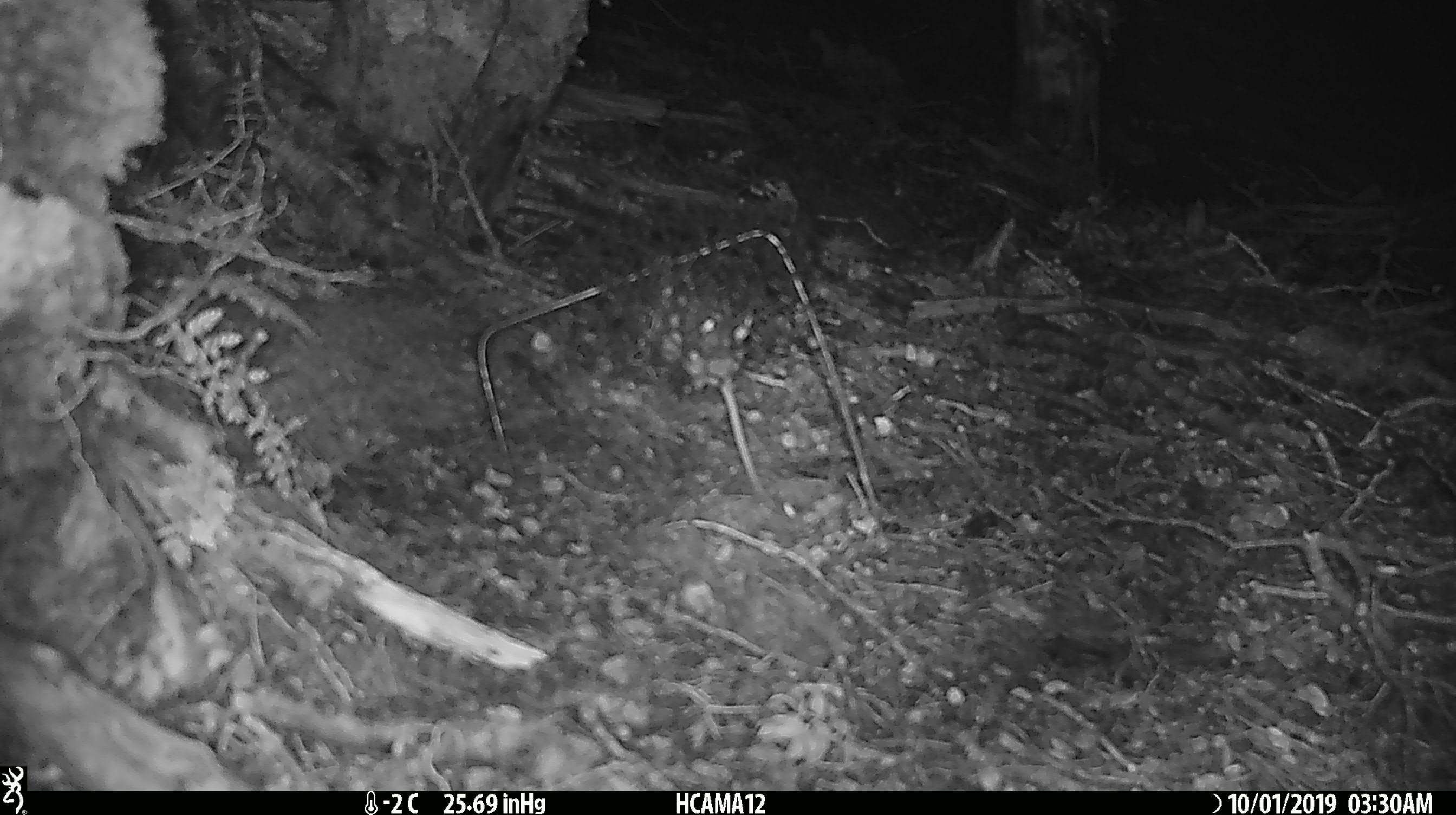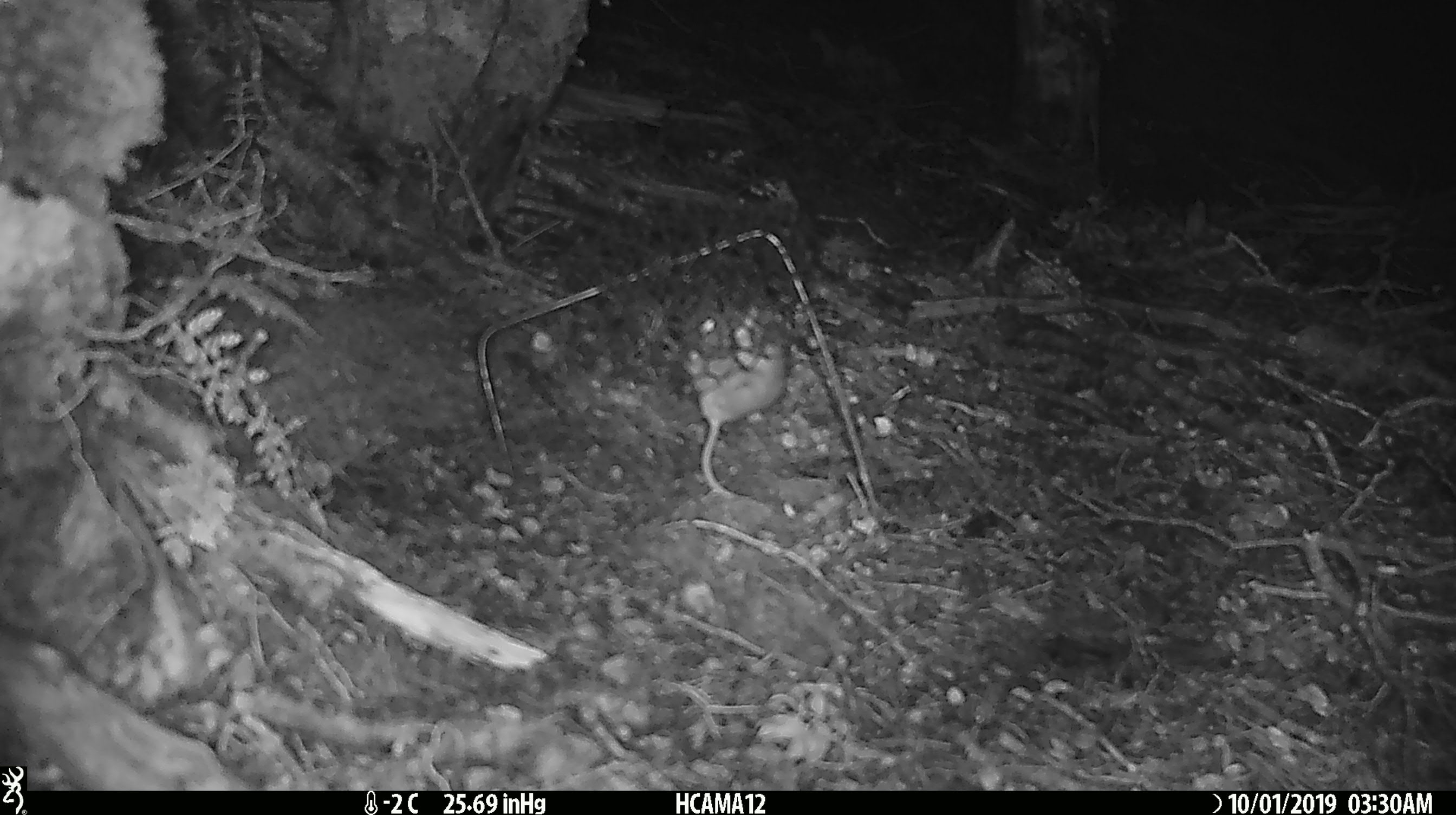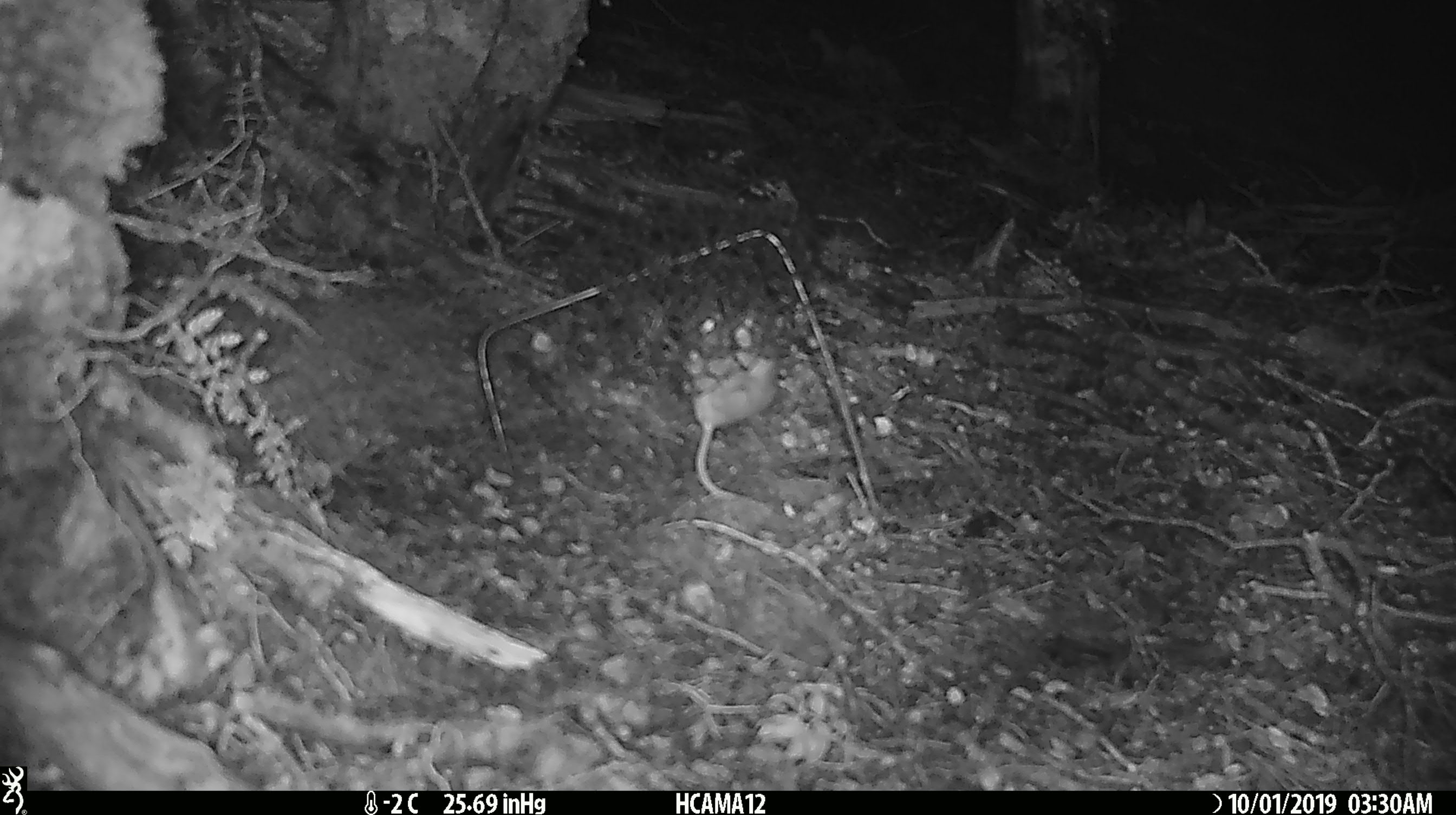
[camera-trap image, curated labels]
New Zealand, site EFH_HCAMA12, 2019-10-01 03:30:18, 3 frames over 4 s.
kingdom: Animalia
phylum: Chordata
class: Mammalia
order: Rodentia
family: Muridae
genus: Mus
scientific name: Mus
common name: mouse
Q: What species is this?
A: Mouse (Mus).